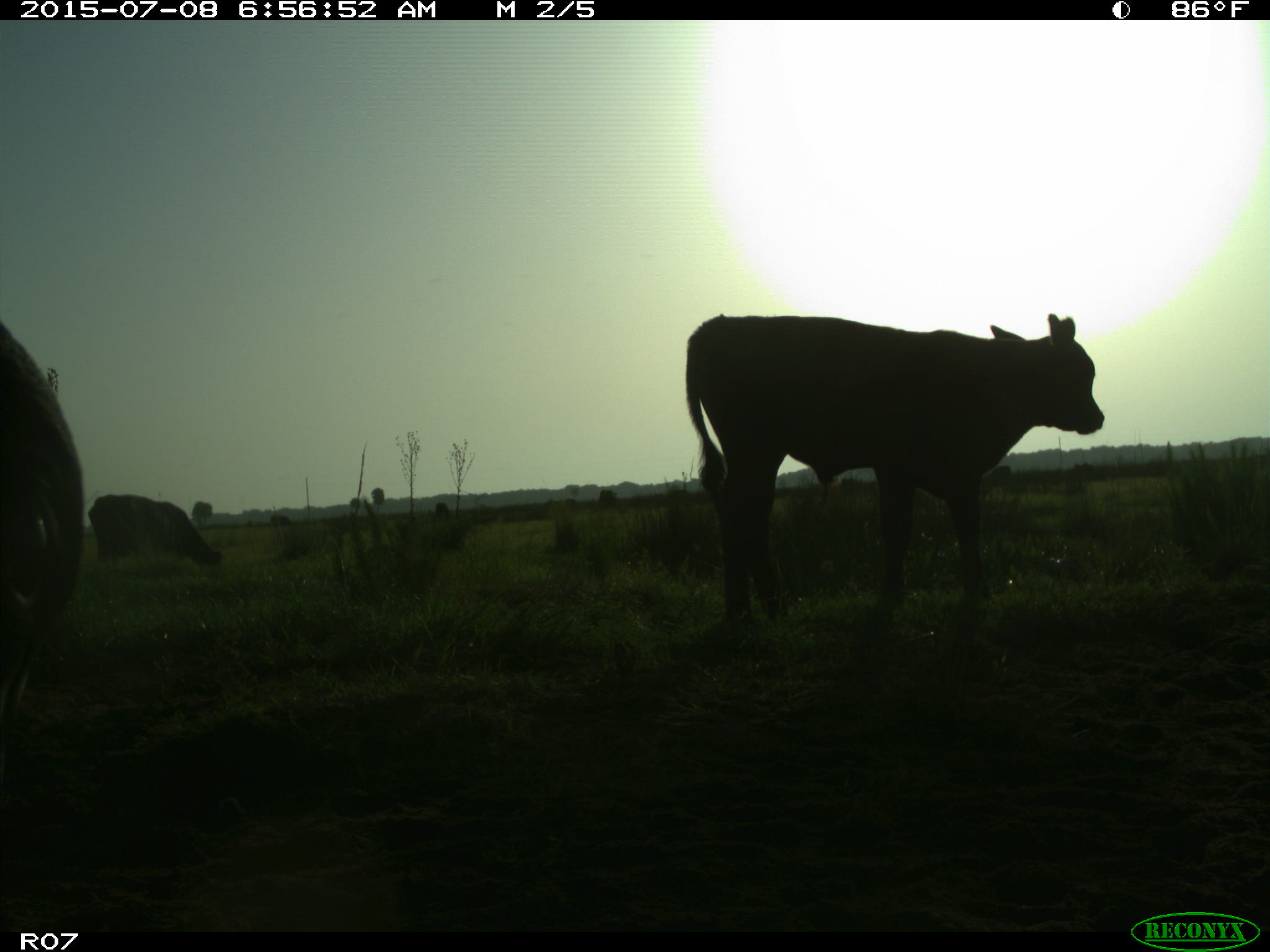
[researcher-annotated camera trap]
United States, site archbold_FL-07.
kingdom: Animalia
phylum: Chordata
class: Mammalia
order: Artiodactyla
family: Bovidae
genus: Bos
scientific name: Bos taurus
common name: domestic cow